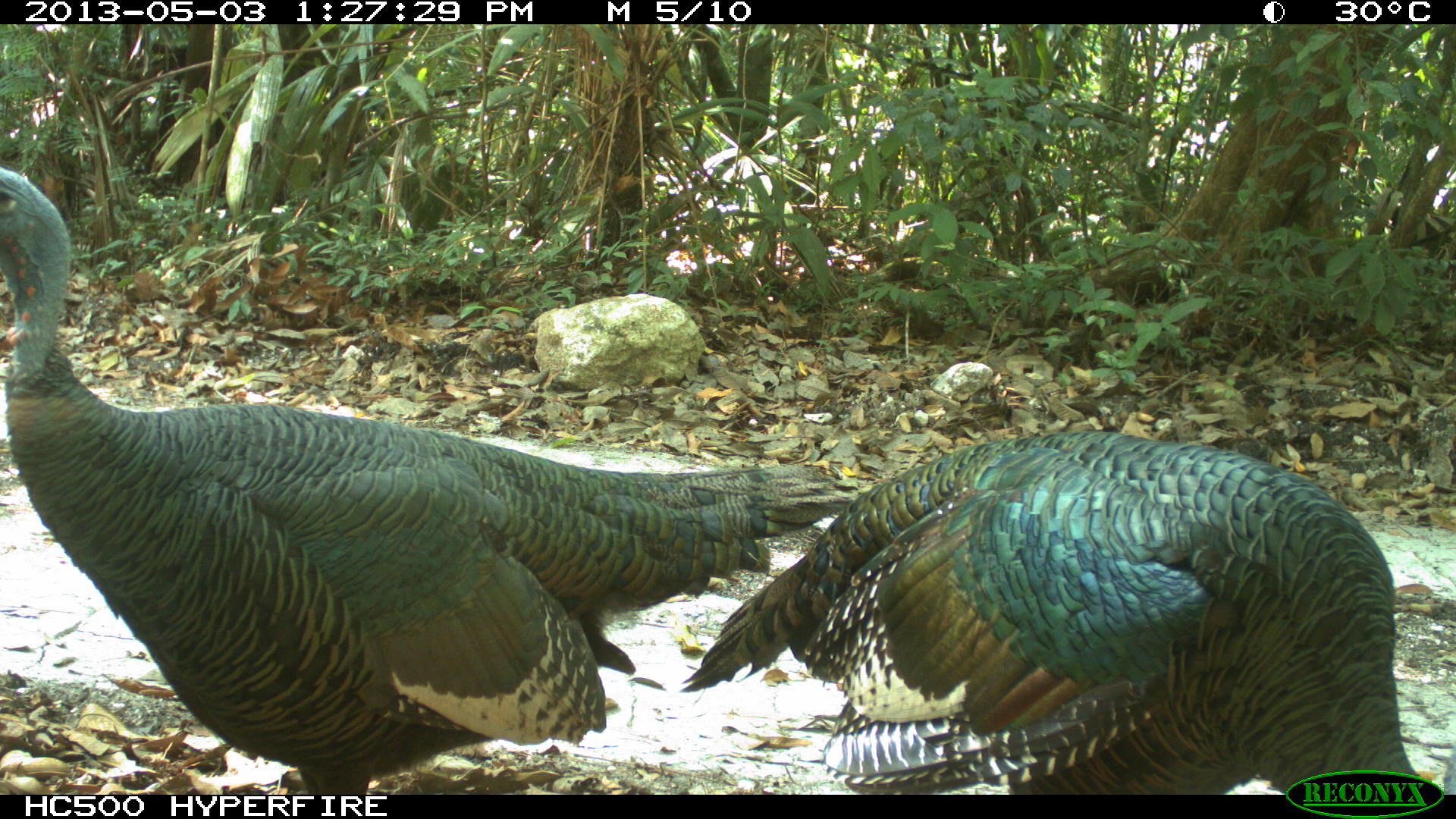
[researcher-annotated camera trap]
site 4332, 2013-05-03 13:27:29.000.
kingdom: Animalia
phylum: Chordata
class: Aves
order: Galliformes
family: Phasianidae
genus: Meleagris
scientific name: Meleagris ocellata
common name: ocellated turkey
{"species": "Meleagris ocellata (ocellated turkey)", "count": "2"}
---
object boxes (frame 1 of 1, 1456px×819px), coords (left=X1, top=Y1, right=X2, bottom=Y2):
meleagris ocellata: (left=0, top=159, right=861, bottom=791); (left=675, top=426, right=1428, bottom=793)